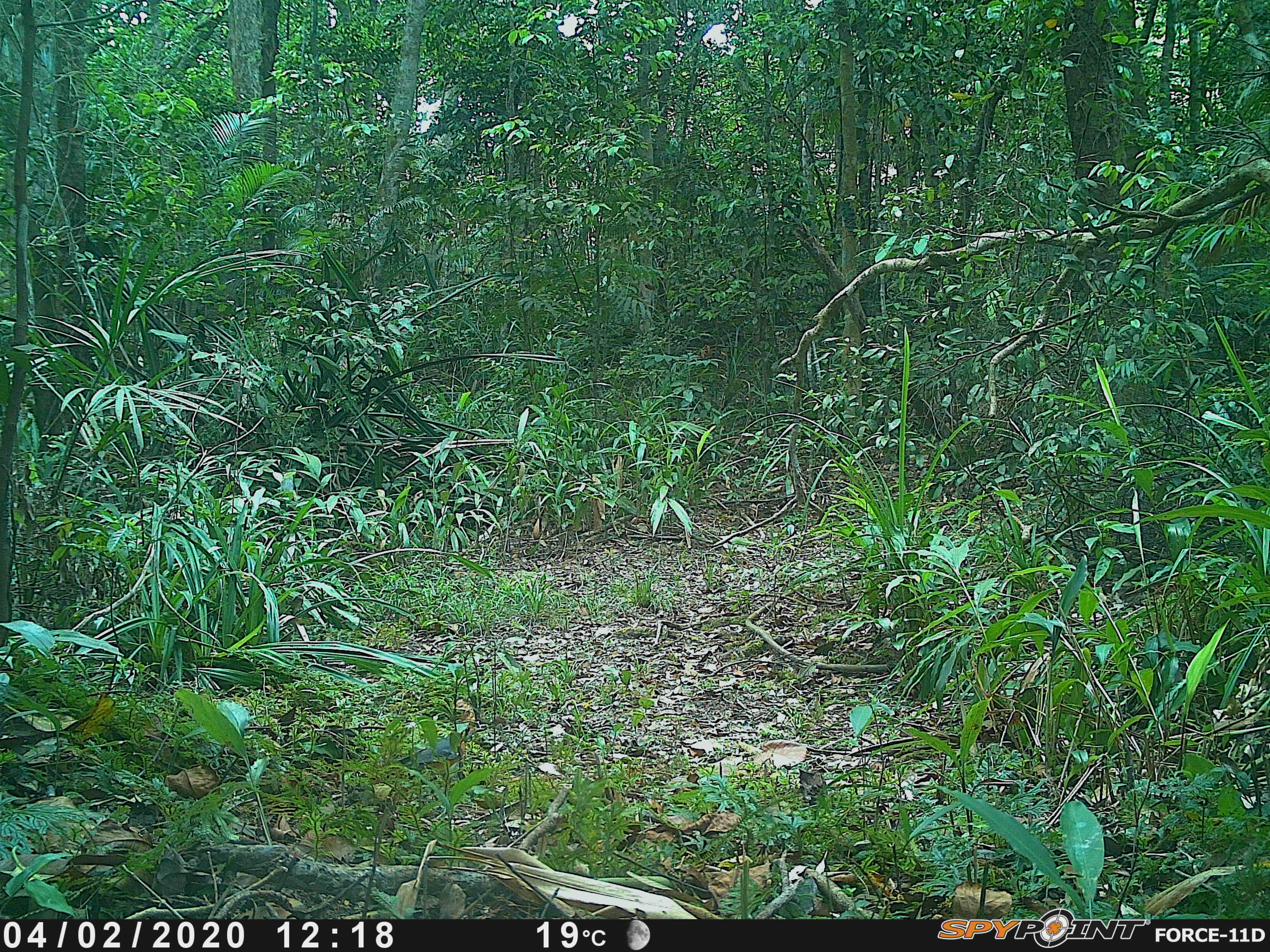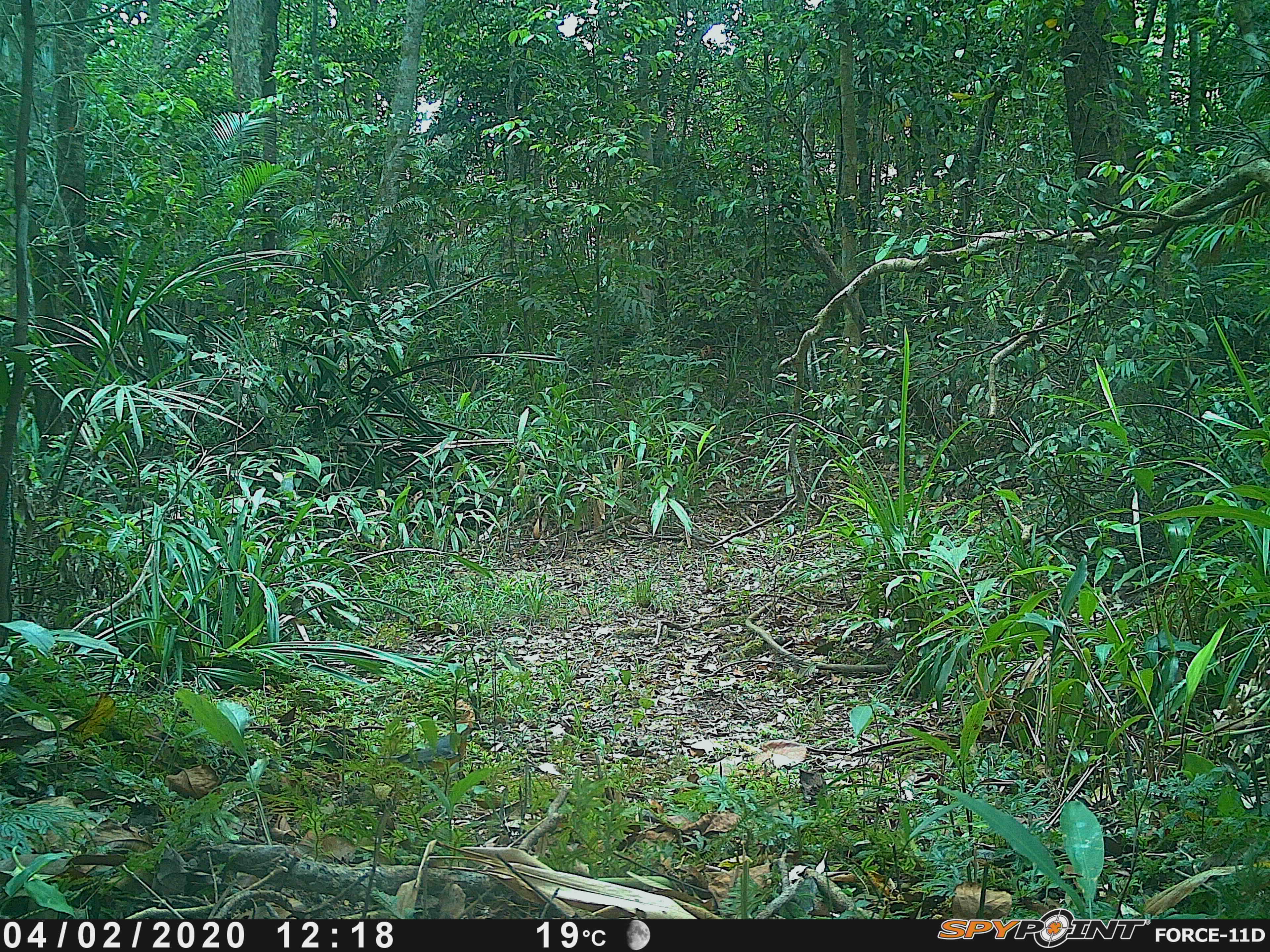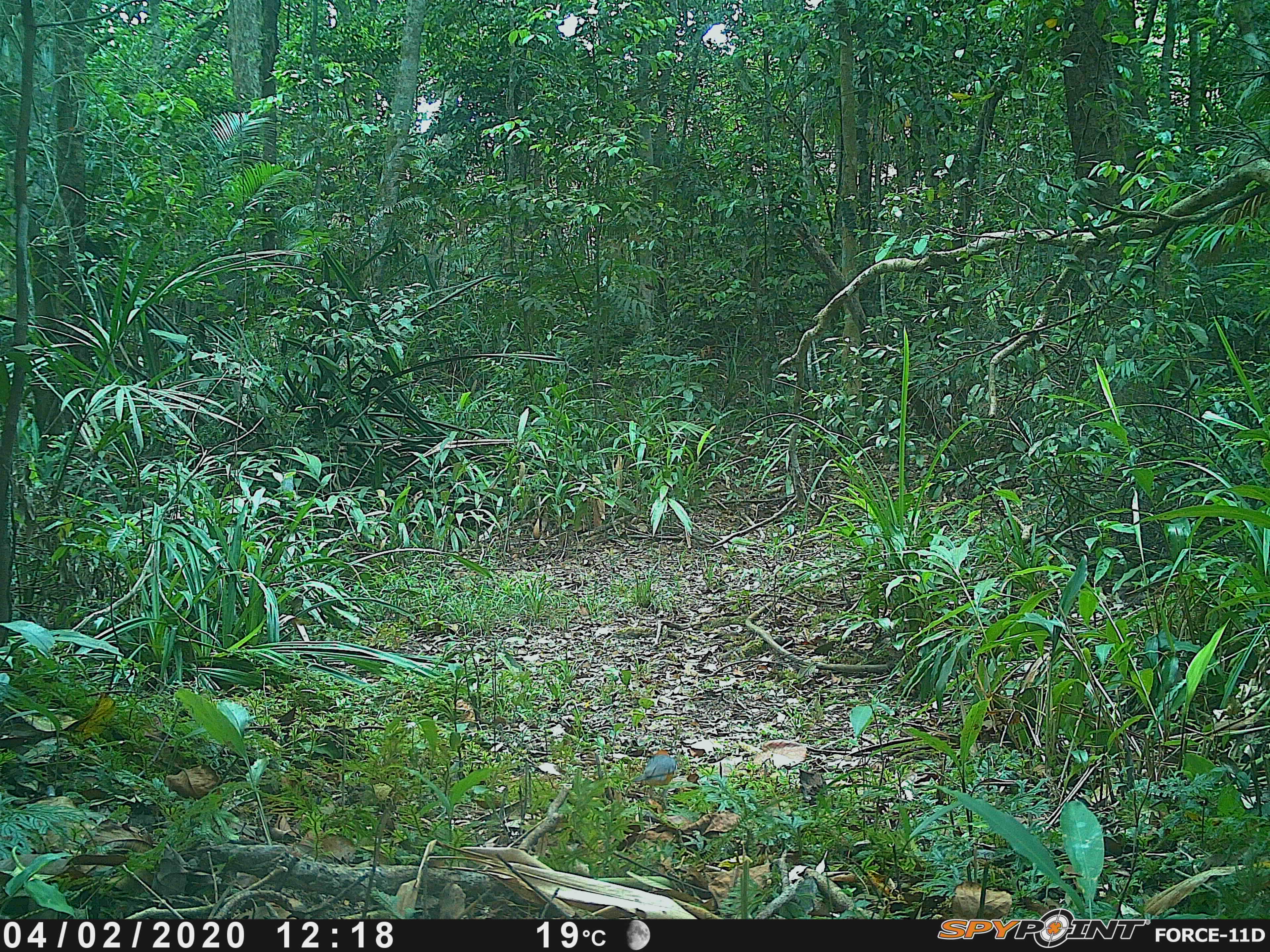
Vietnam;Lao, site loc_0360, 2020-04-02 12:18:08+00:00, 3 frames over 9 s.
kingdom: Animalia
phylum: Chordata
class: Aves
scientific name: Aves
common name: bird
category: unidentified bird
Unidentified bird (bird) (Aves). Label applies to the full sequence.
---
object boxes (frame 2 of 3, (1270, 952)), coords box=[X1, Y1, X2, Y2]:
unidentified bird: box=[377, 719, 484, 790]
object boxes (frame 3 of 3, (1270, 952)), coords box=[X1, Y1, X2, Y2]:
unidentified bird: box=[631, 749, 679, 811]